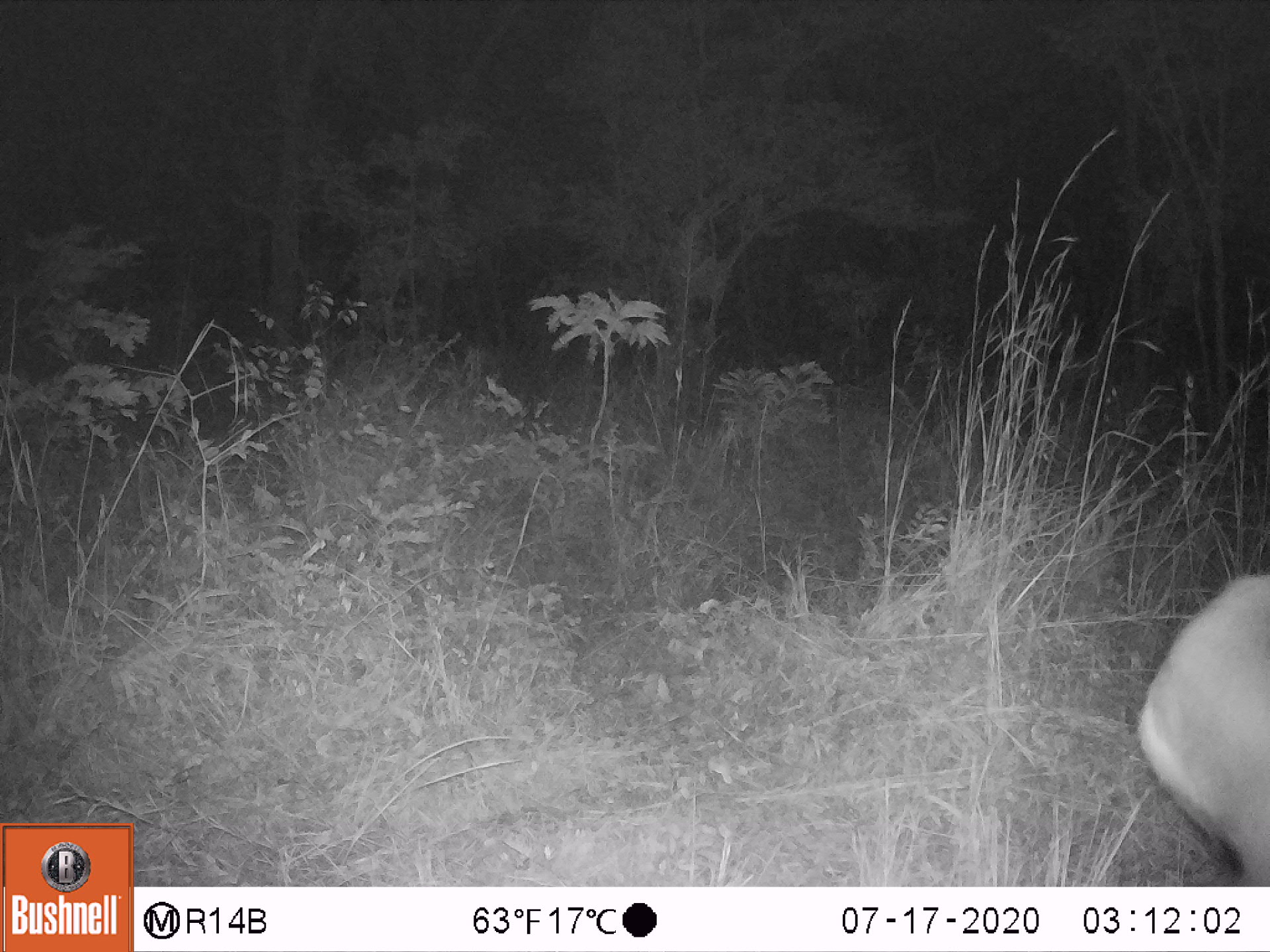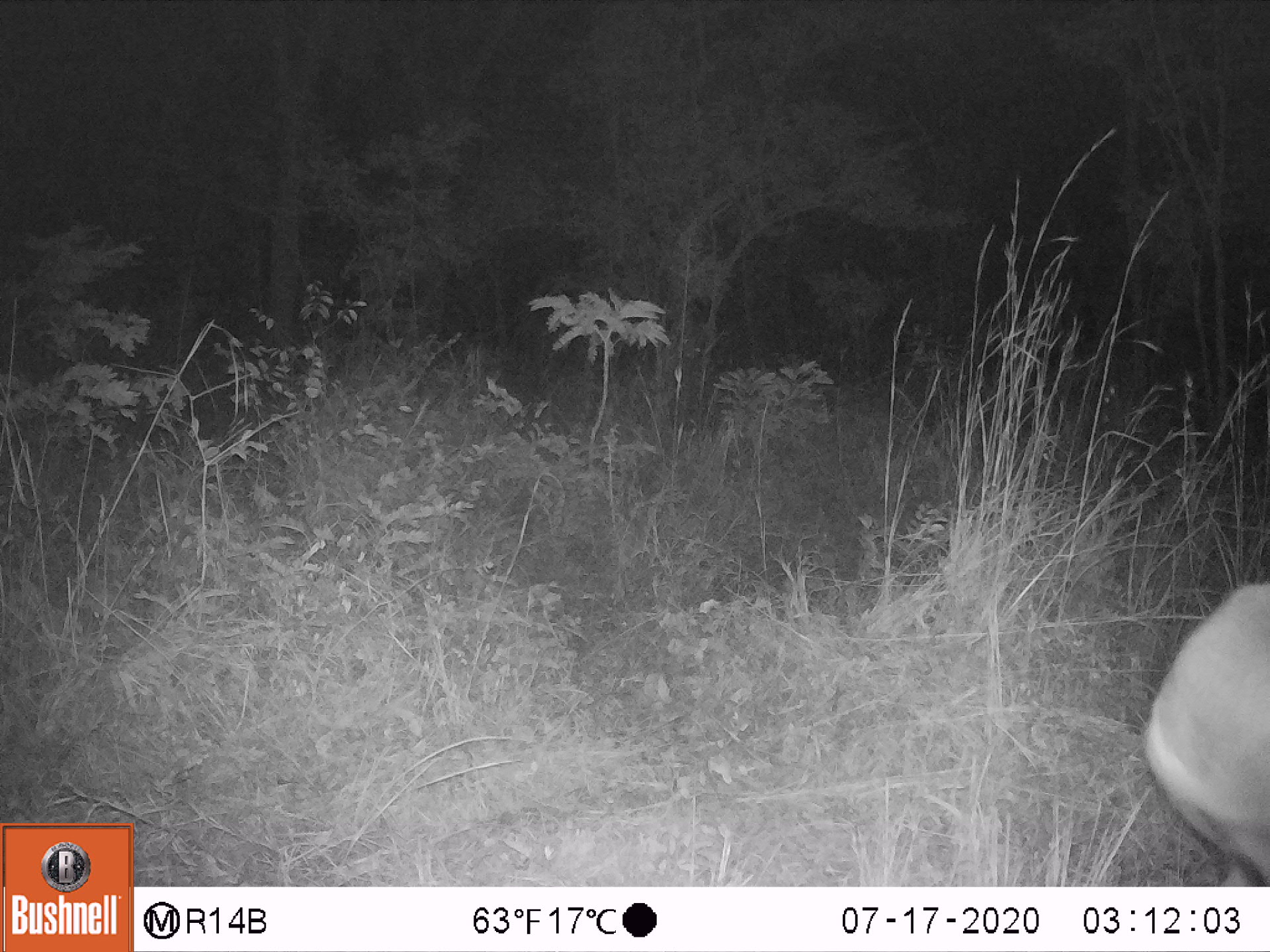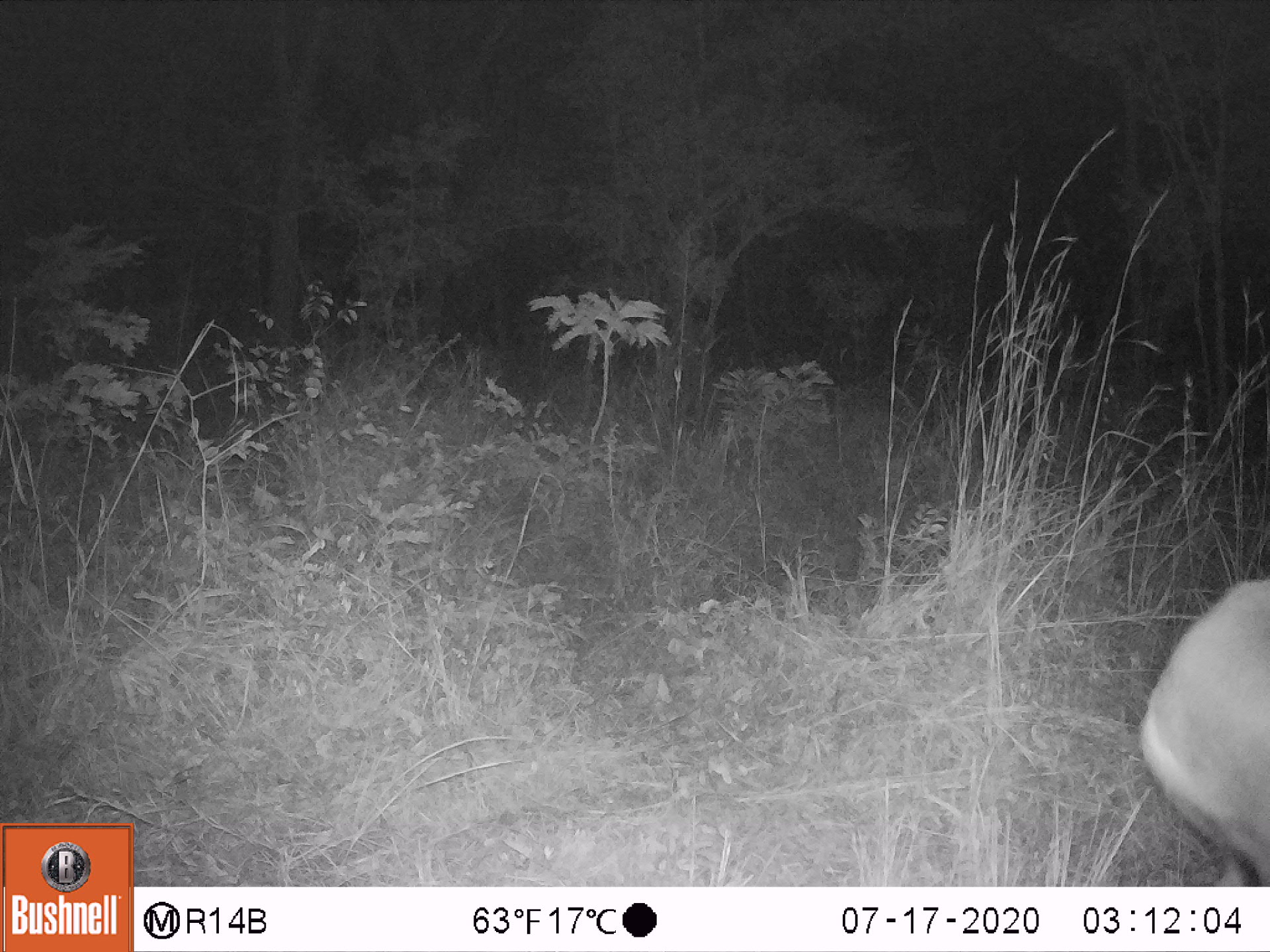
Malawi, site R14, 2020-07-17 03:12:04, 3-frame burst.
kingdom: Animalia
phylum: Chordata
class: Mammalia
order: Artiodactyla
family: Bovidae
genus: Kobus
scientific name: Kobus ellipsiprymnus ellipsiprymnus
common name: common waterbuck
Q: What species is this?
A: Common waterbuck (Kobus ellipsiprymnus ellipsiprymnus).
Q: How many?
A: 1.